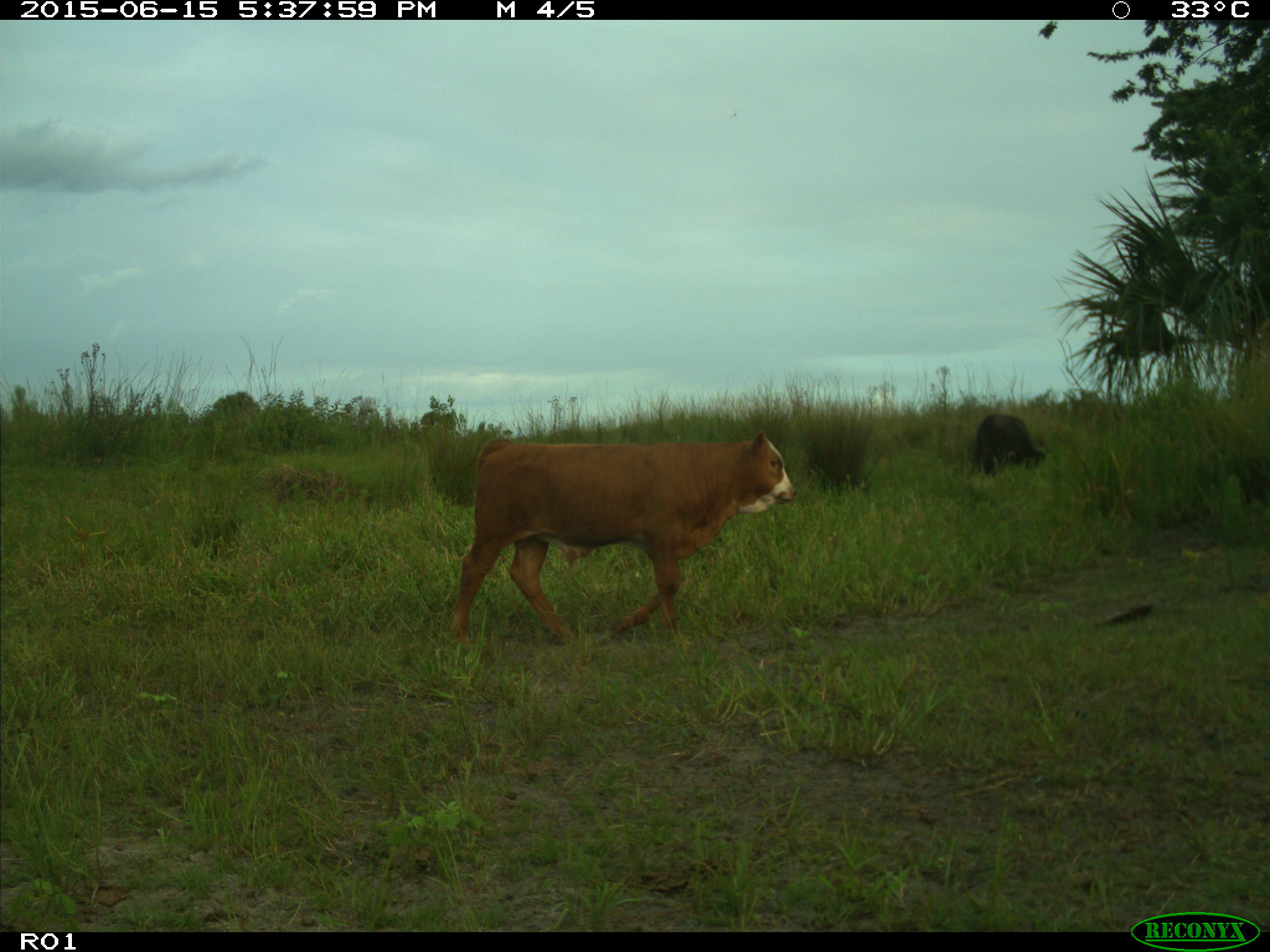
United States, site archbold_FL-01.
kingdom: Animalia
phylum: Chordata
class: Mammalia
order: Artiodactyla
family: Bovidae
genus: Bos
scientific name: Bos taurus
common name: domestic cow